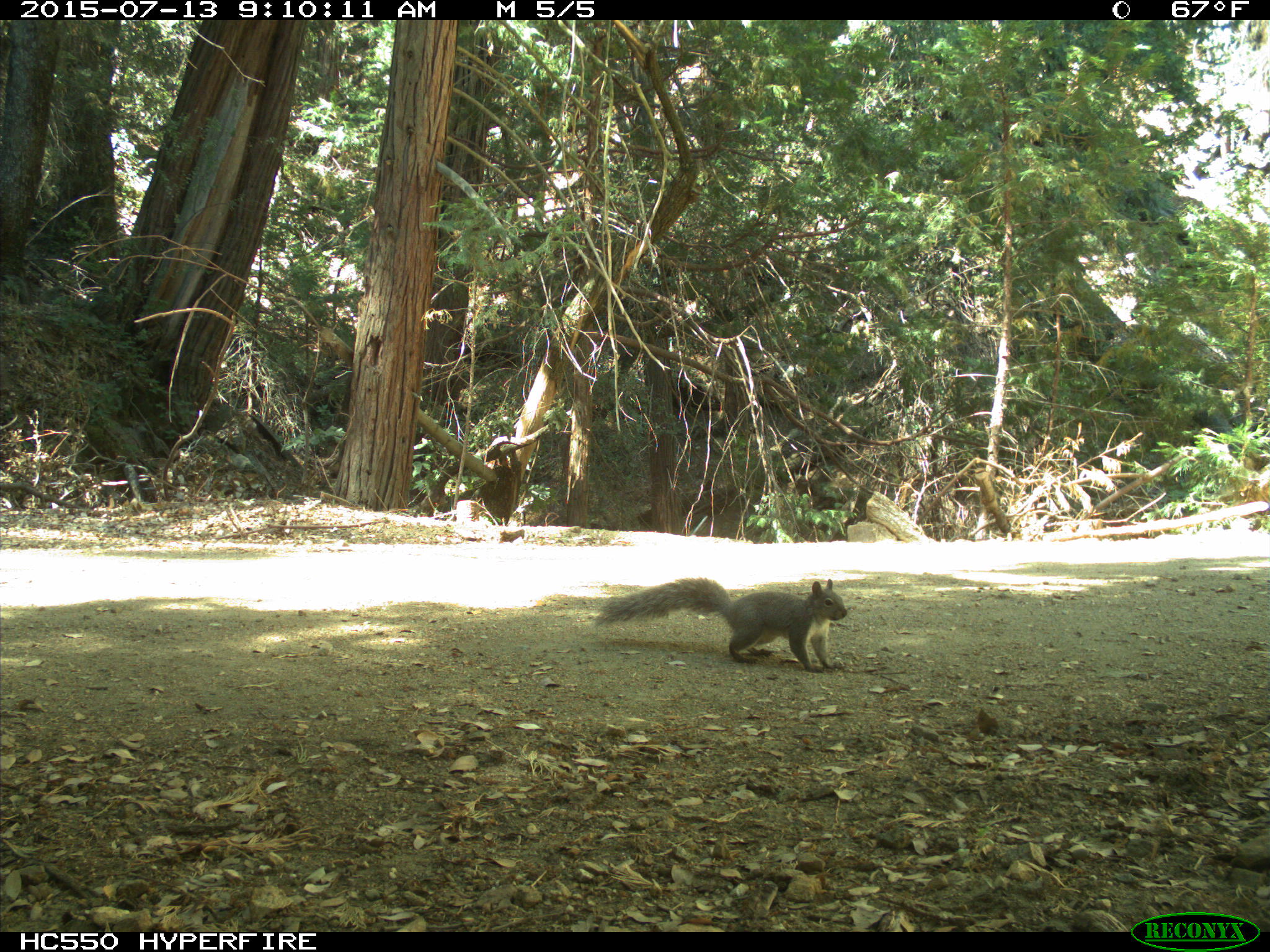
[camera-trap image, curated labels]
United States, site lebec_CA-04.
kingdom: Animalia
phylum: Chordata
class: Mammalia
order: Rodentia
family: Sciuridae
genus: Sciurus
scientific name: Sciurus carolinensis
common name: eastern gray squirrel